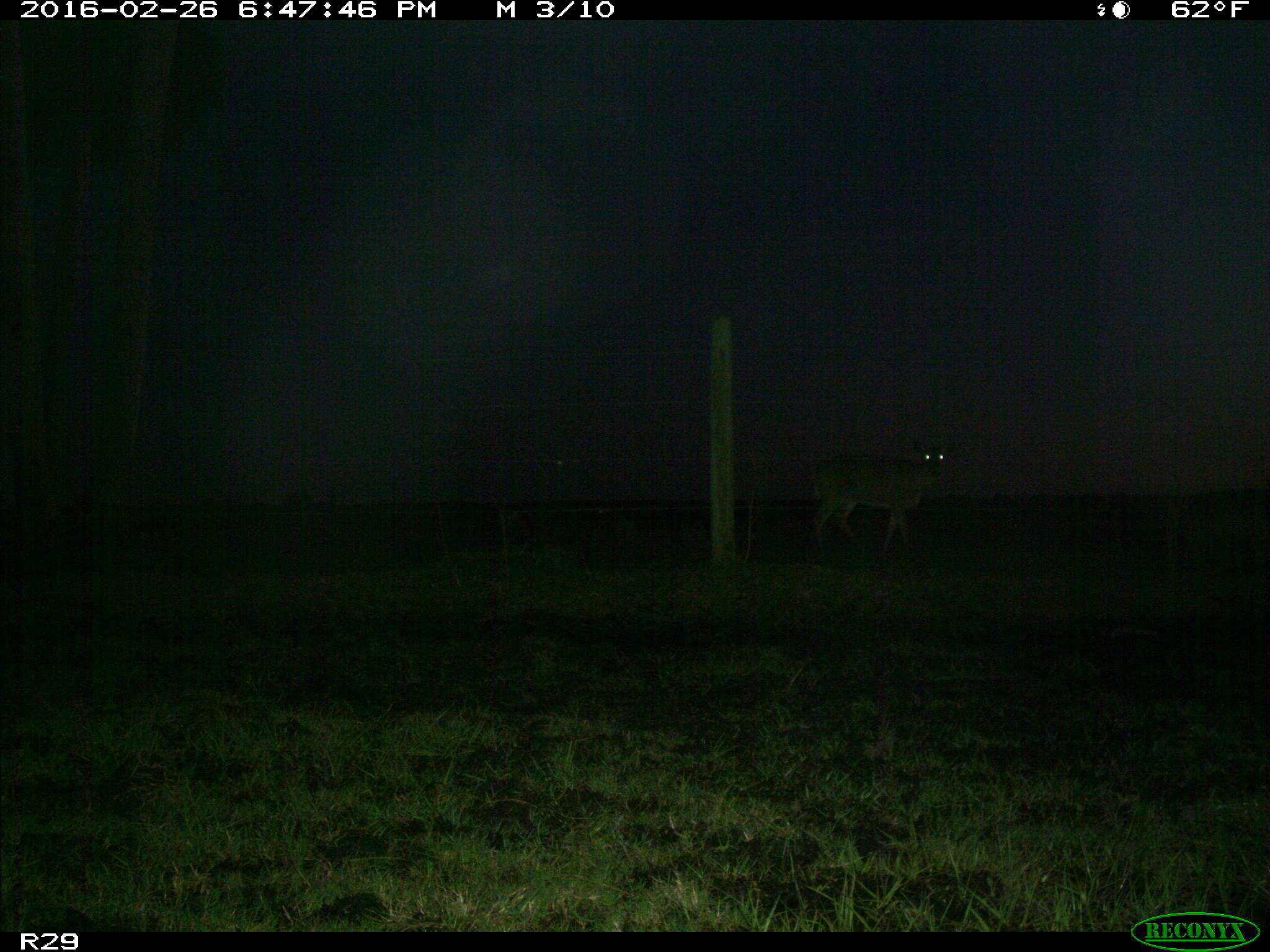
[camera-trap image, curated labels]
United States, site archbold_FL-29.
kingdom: Animalia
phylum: Chordata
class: Mammalia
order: Artiodactyla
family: Cervidae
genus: Odocoileus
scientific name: Odocoileus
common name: deer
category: unidentified deer